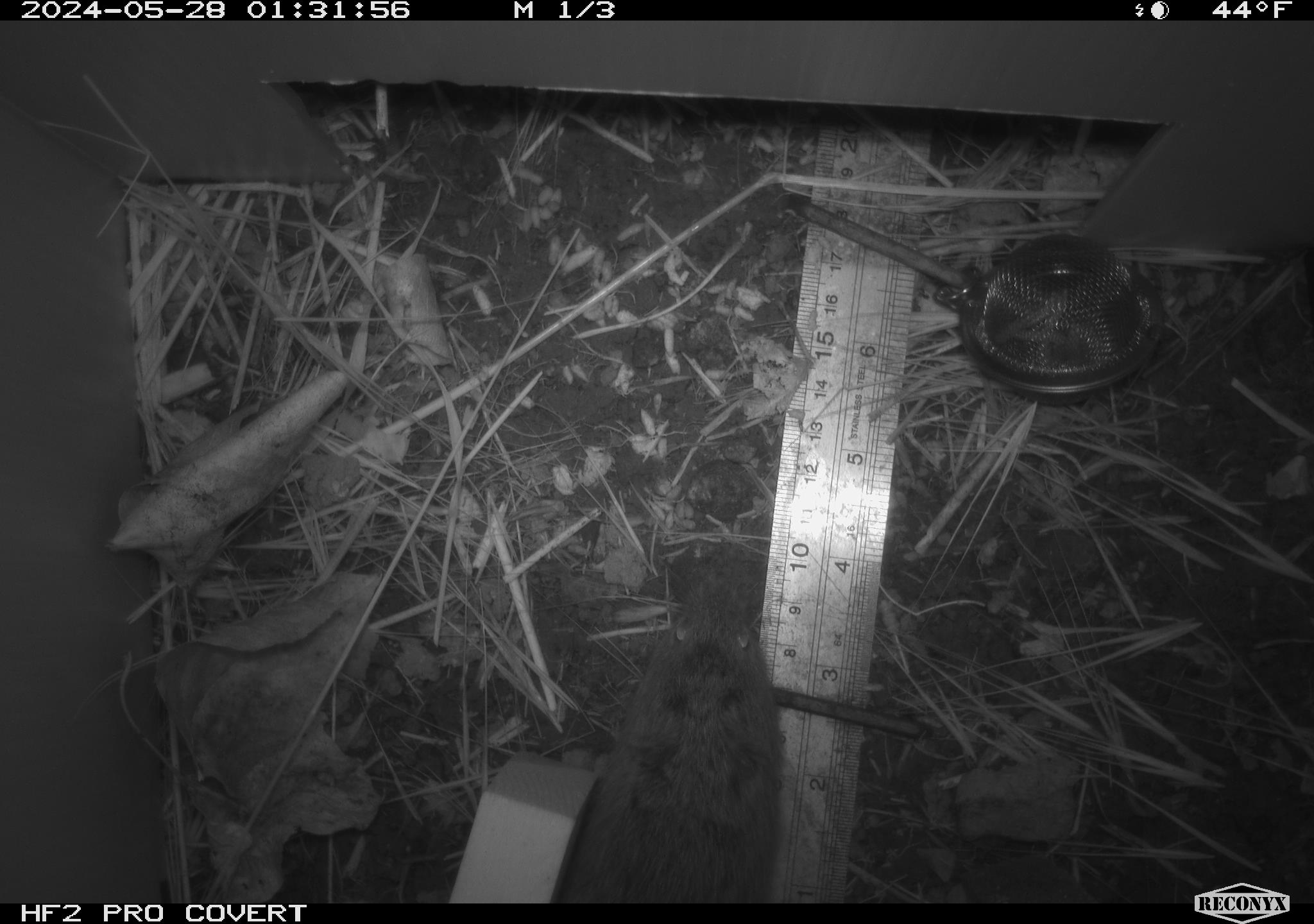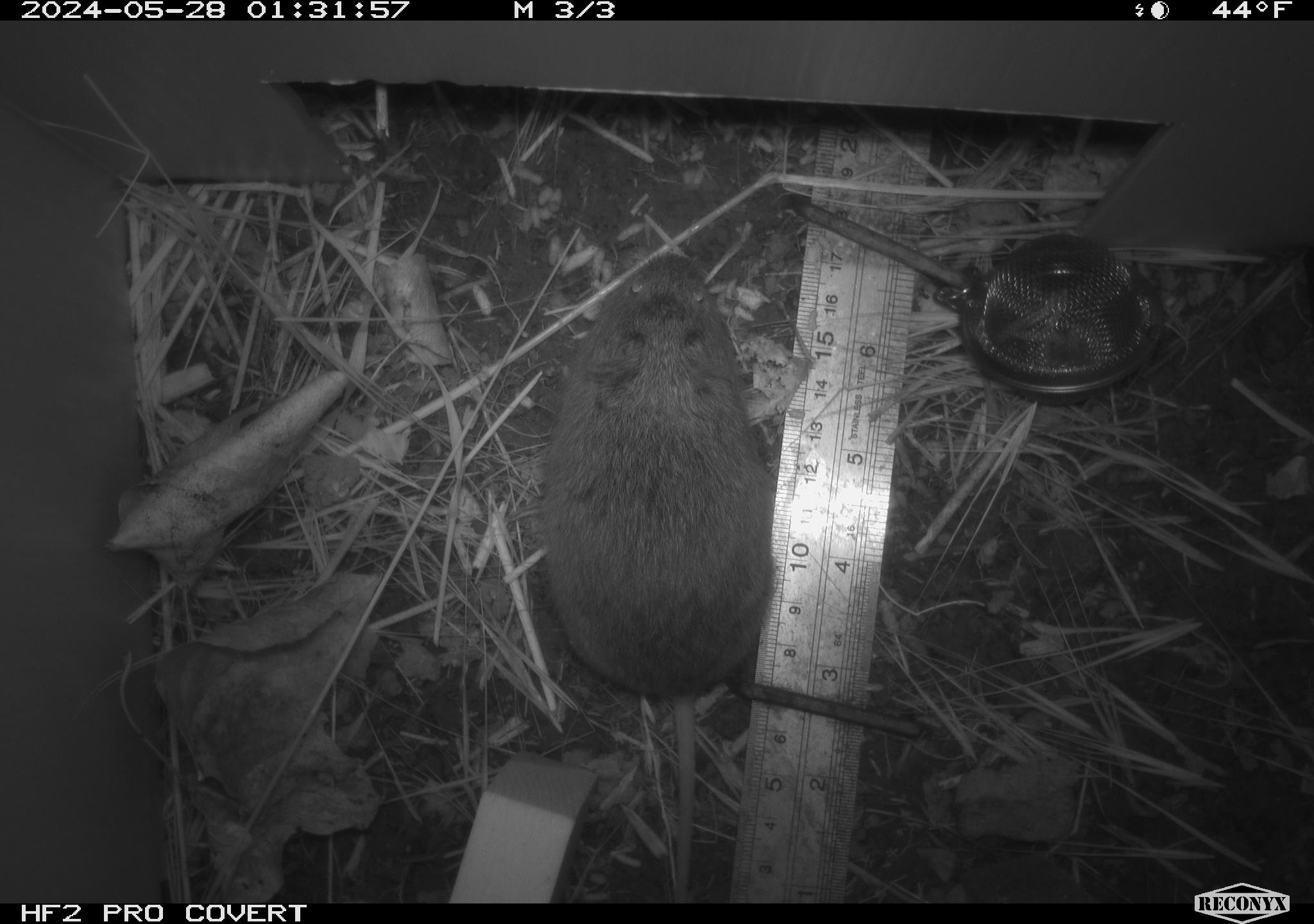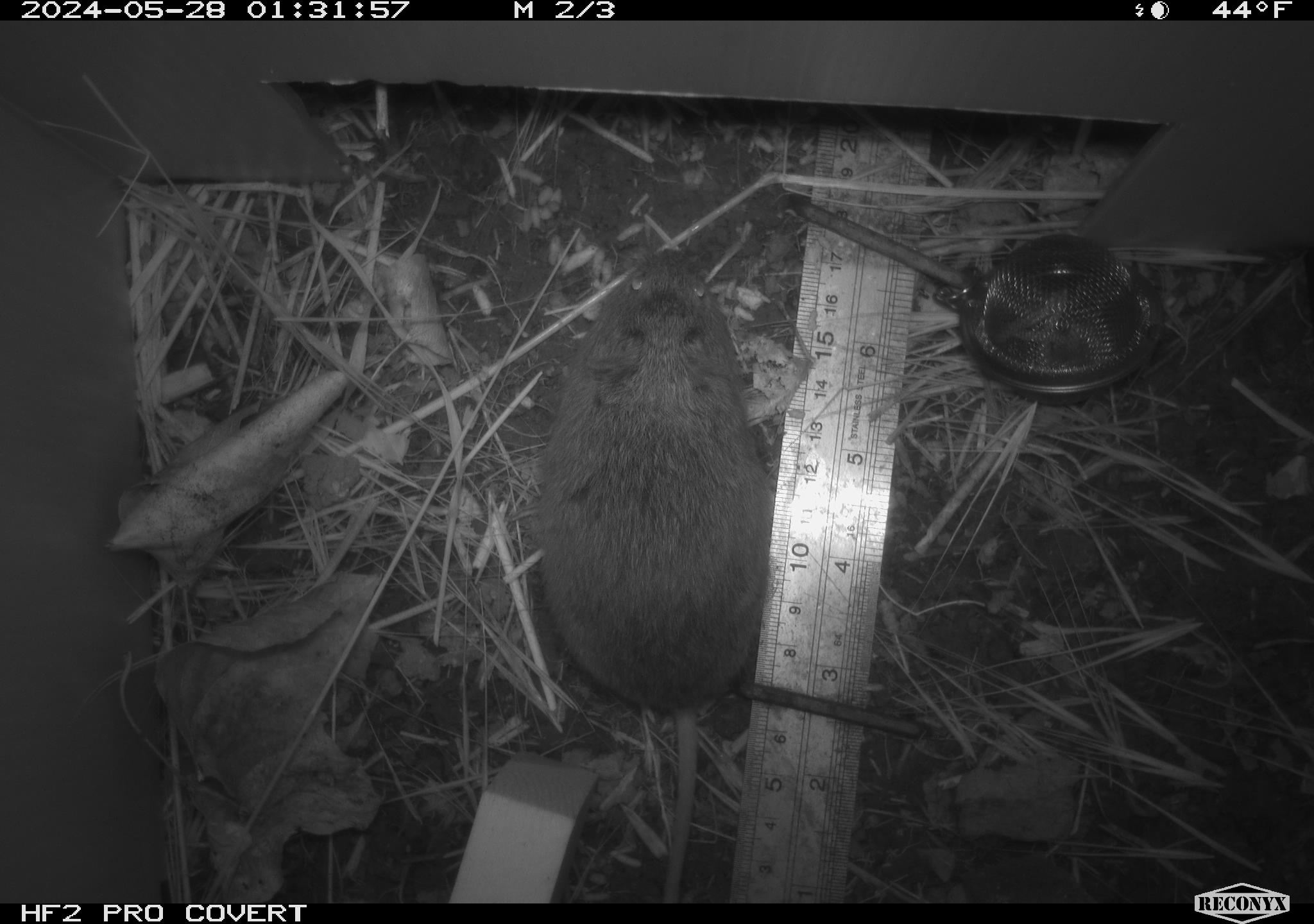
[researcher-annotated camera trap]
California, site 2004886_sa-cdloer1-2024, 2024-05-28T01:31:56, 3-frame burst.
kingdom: Animalia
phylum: Chordata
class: Mammalia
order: Rodentia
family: Cricetidae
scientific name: Arvicolinae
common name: voles, lemmings, and muskrats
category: arvicolinae subfamily